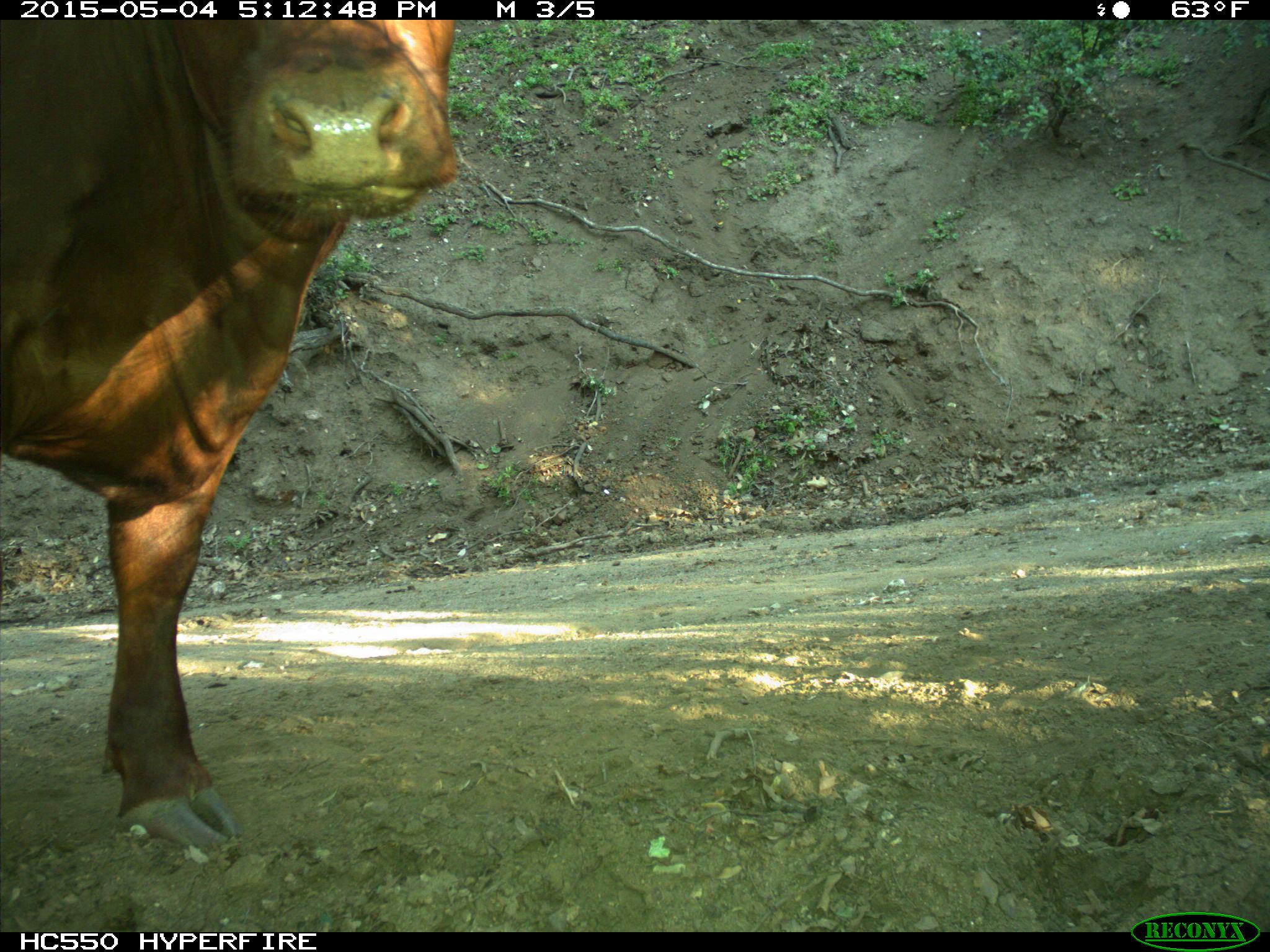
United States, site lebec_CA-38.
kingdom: Animalia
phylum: Chordata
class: Mammalia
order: Artiodactyla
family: Bovidae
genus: Bos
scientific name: Bos taurus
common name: domestic cow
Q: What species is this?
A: Bos taurus (domestic cow).